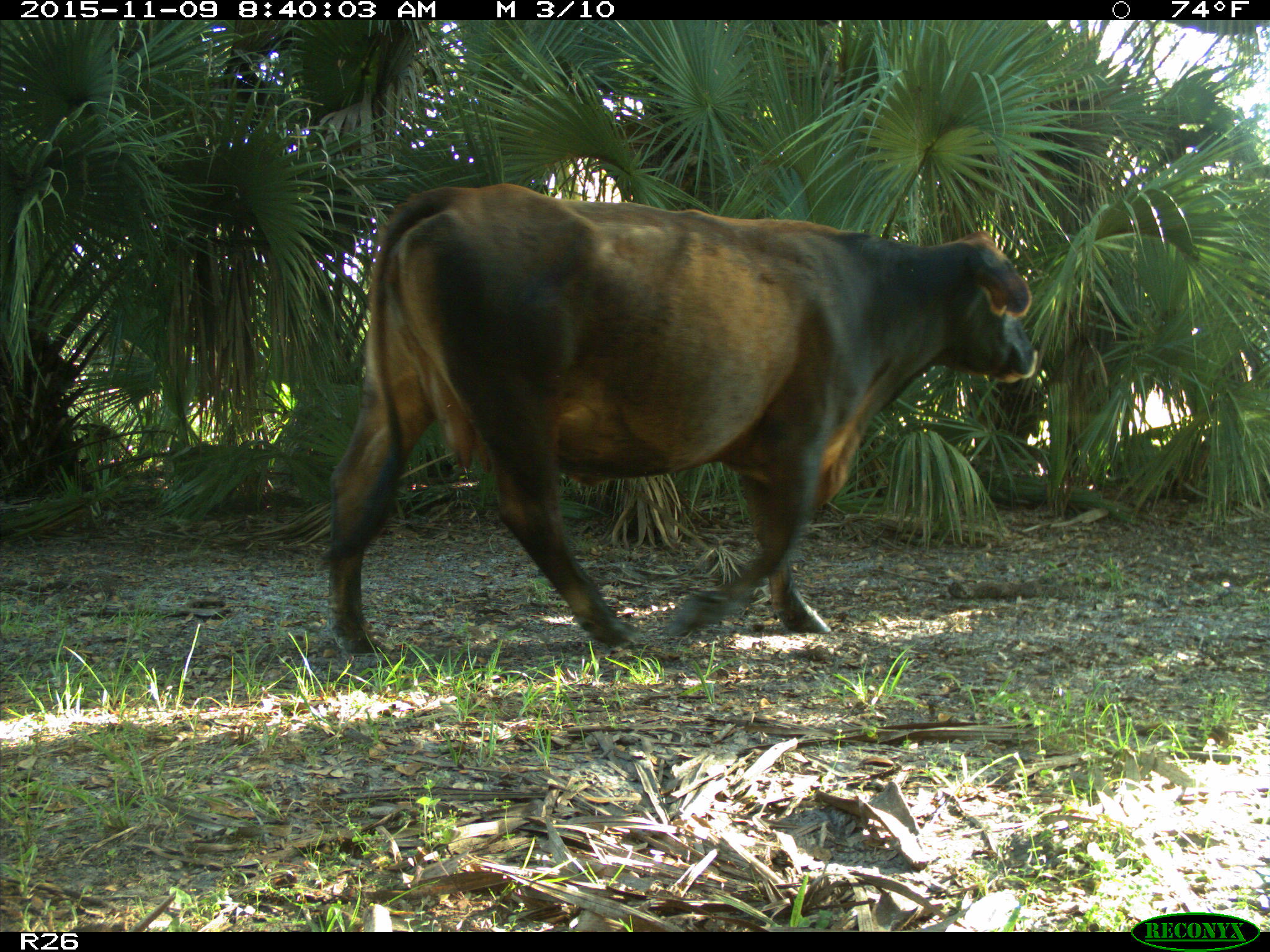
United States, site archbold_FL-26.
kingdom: Animalia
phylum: Chordata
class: Mammalia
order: Artiodactyla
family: Bovidae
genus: Bos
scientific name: Bos taurus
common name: domestic cow